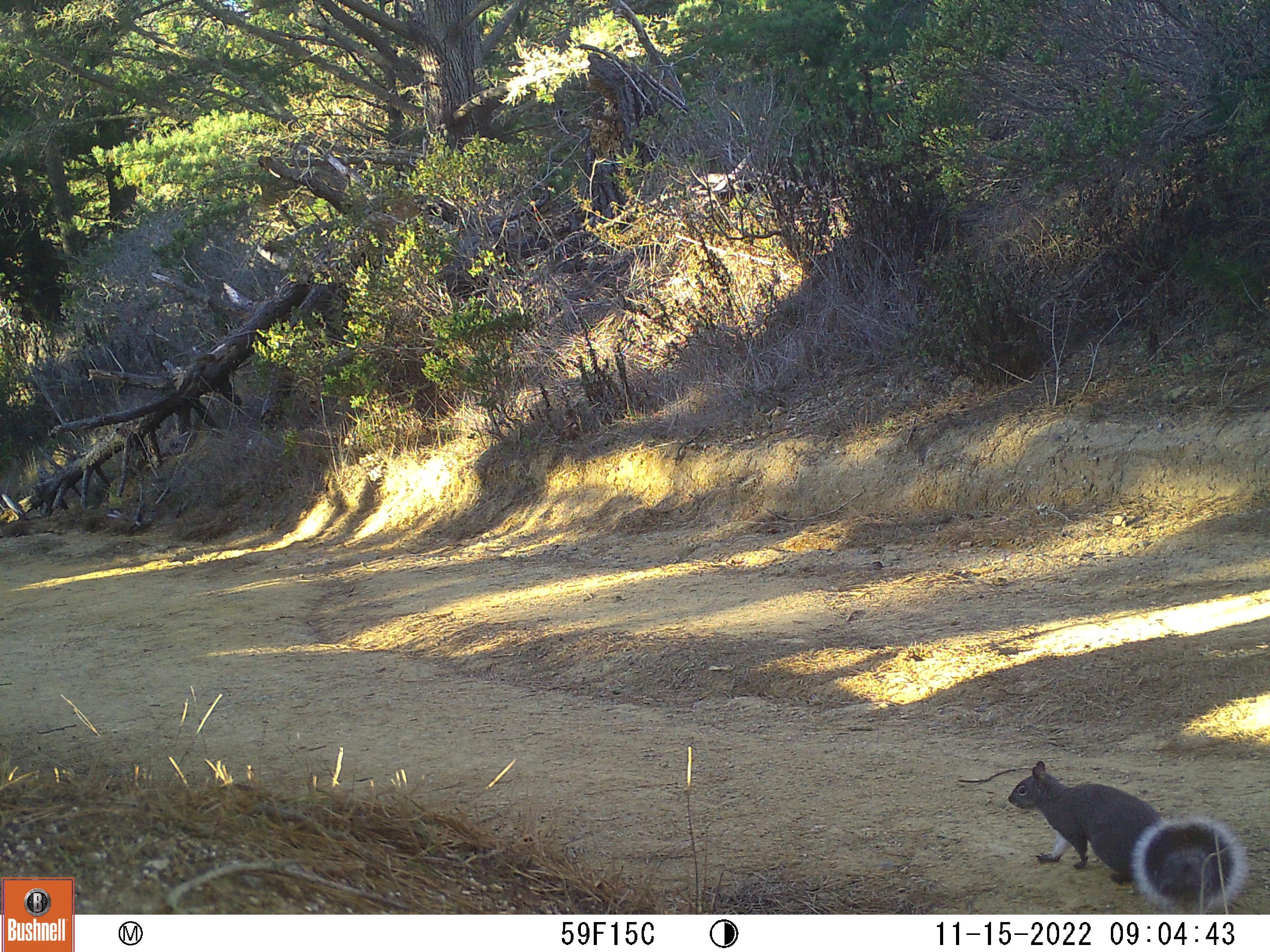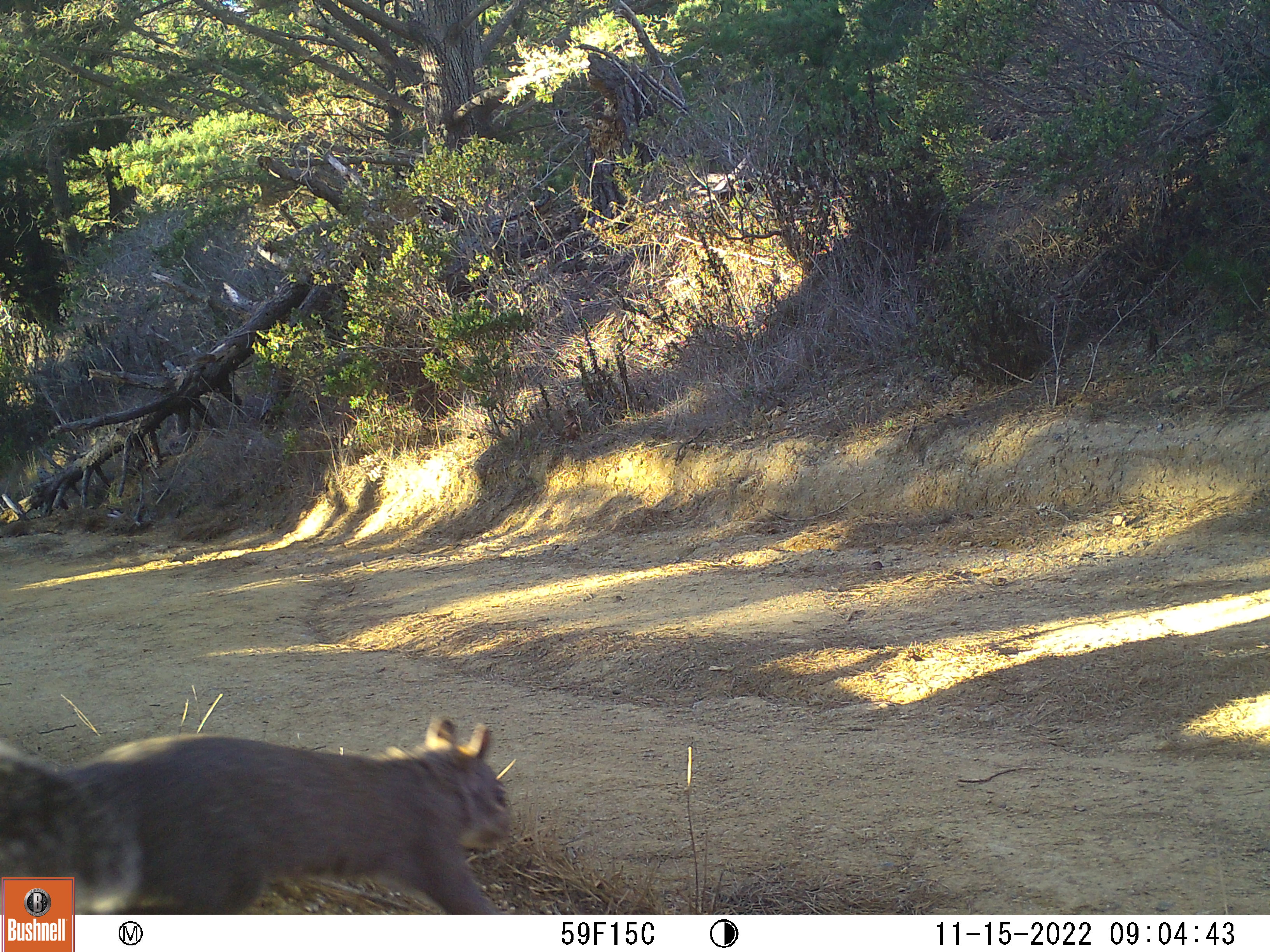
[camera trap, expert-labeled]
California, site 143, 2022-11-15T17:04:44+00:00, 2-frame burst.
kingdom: Animalia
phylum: Chordata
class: Mammalia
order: Rodentia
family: Sciuridae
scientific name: Sciuridae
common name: squirrel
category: unknown squirrel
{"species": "unknown squirrel (squirrel) (Sciuridae)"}